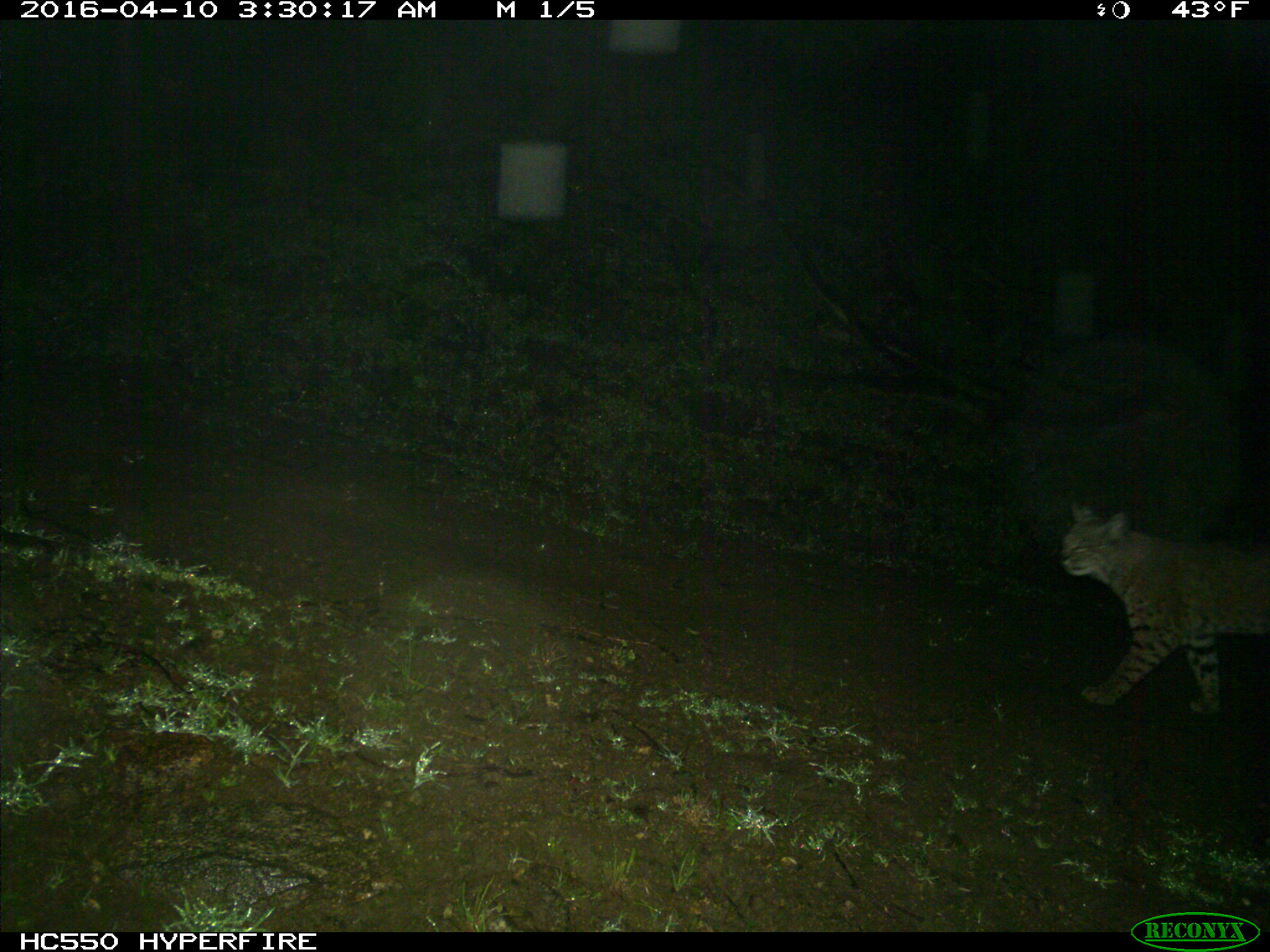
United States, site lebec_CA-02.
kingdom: Animalia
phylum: Chordata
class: Mammalia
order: Carnivora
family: Felidae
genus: Lynx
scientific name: Lynx rufus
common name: bobcat